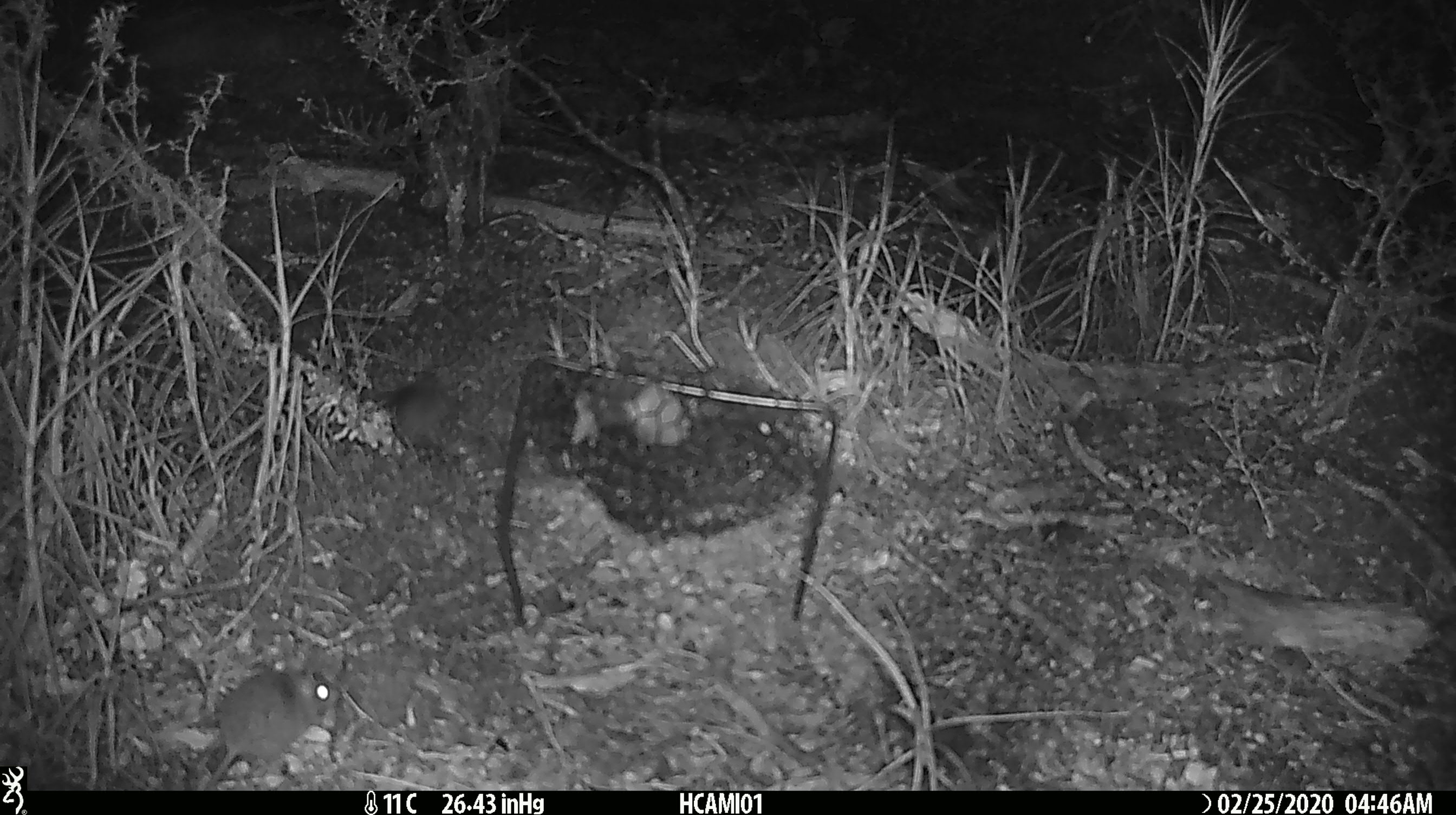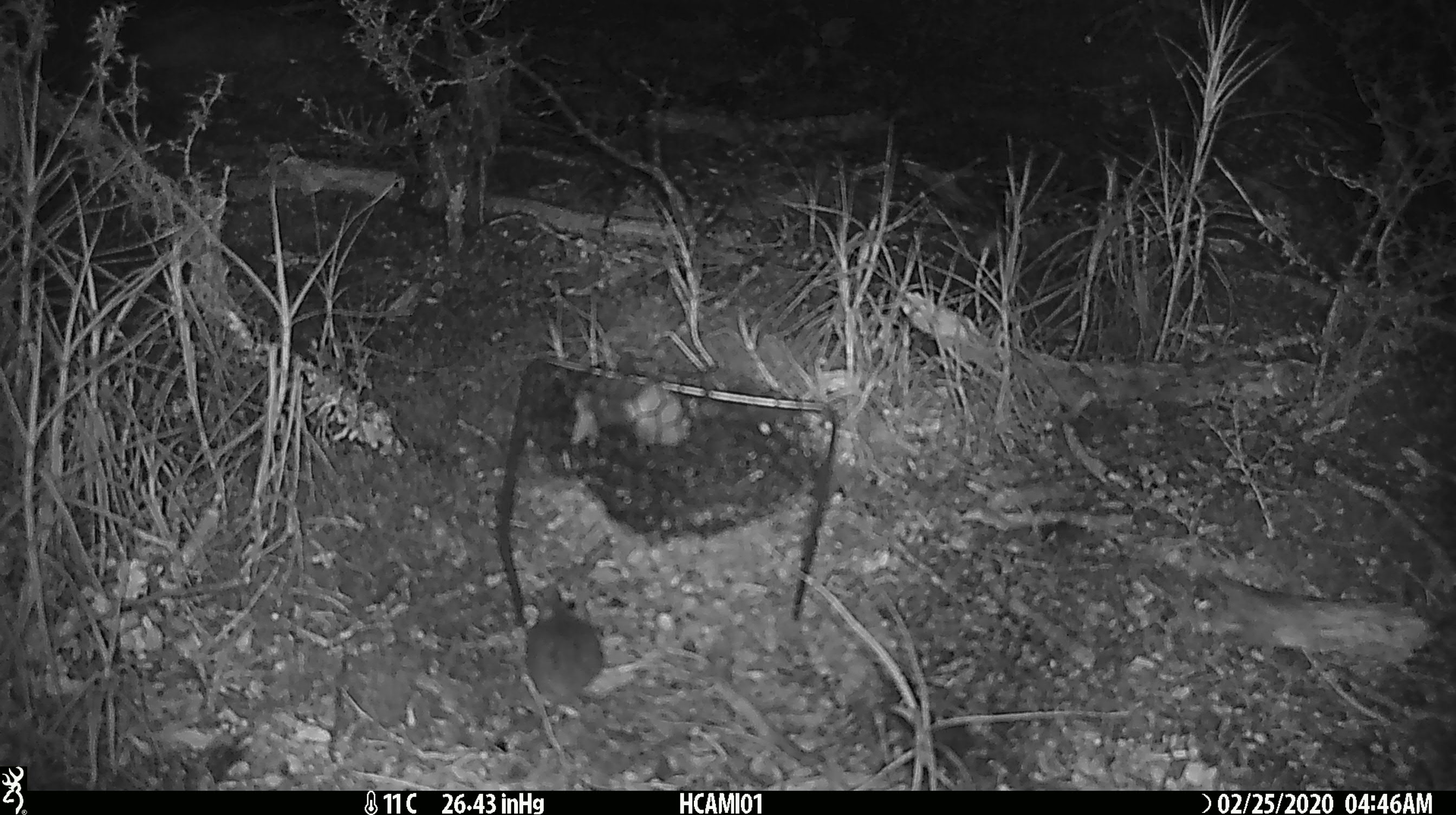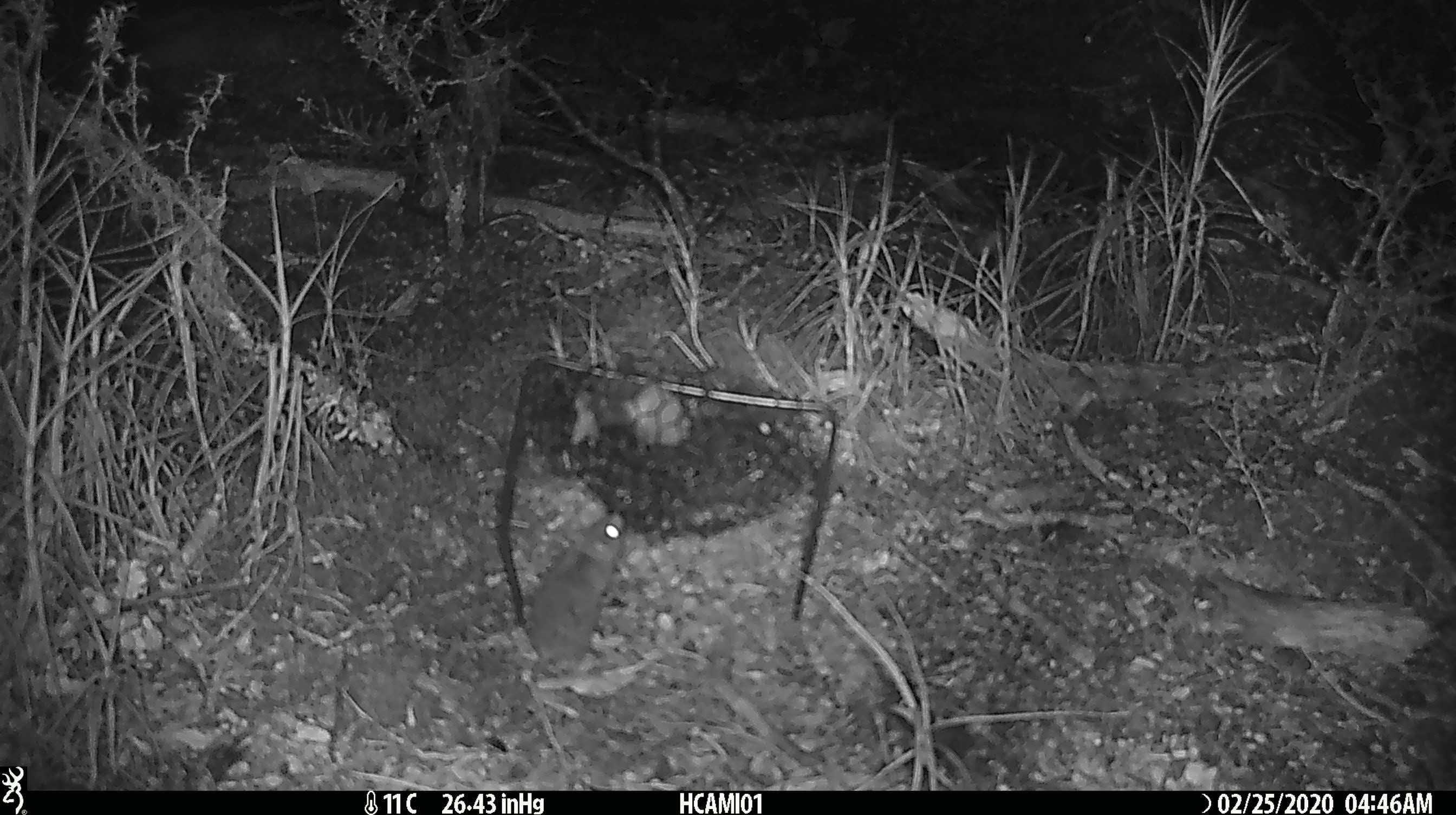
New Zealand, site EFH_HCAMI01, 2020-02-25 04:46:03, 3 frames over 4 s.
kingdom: Animalia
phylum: Chordata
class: Mammalia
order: Rodentia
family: Muridae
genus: Mus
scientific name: Mus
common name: mouse